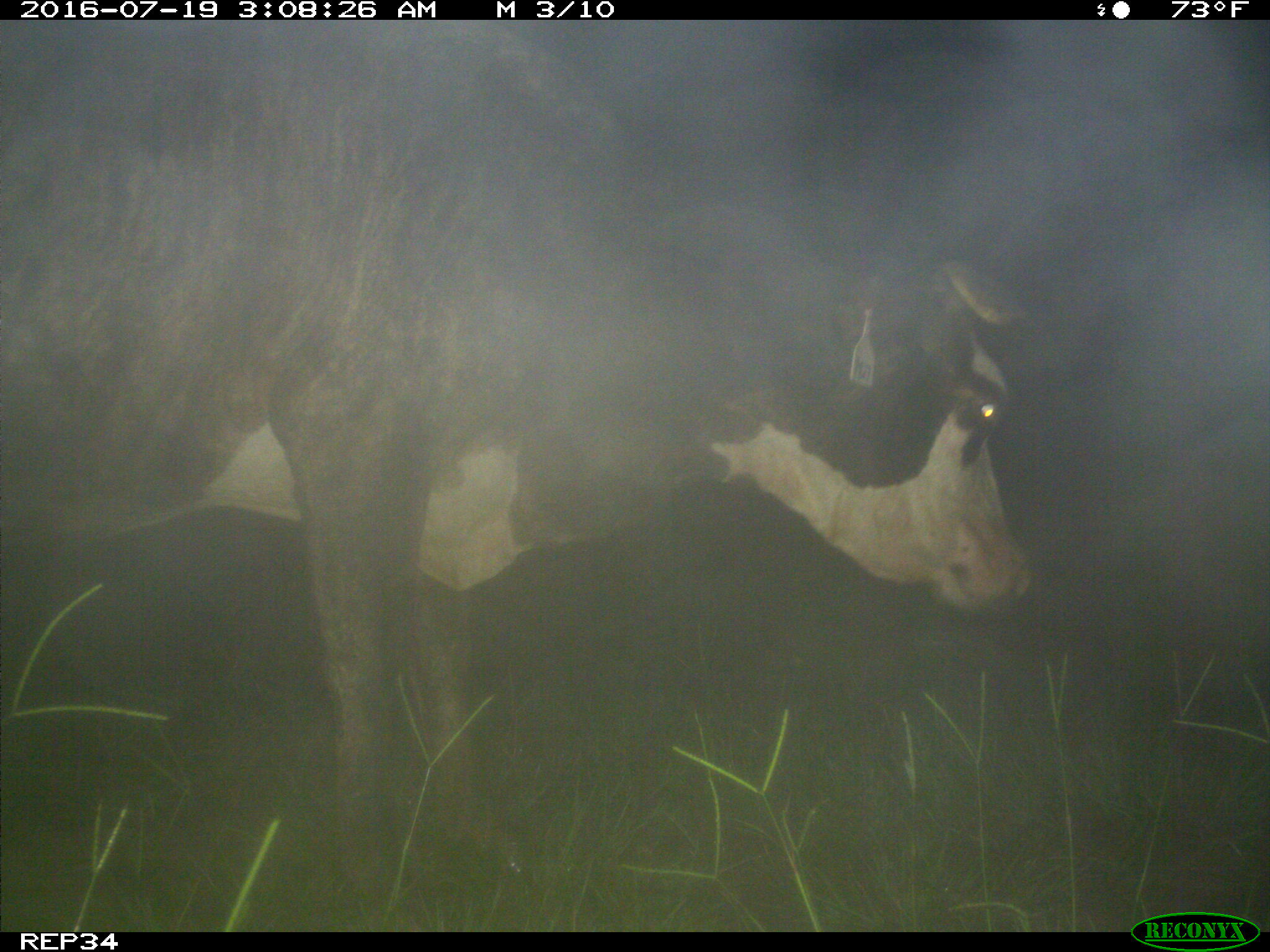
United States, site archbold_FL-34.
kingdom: Animalia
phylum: Chordata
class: Mammalia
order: Artiodactyla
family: Bovidae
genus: Bos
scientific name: Bos taurus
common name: domestic cow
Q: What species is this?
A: Bos taurus (domestic cow).